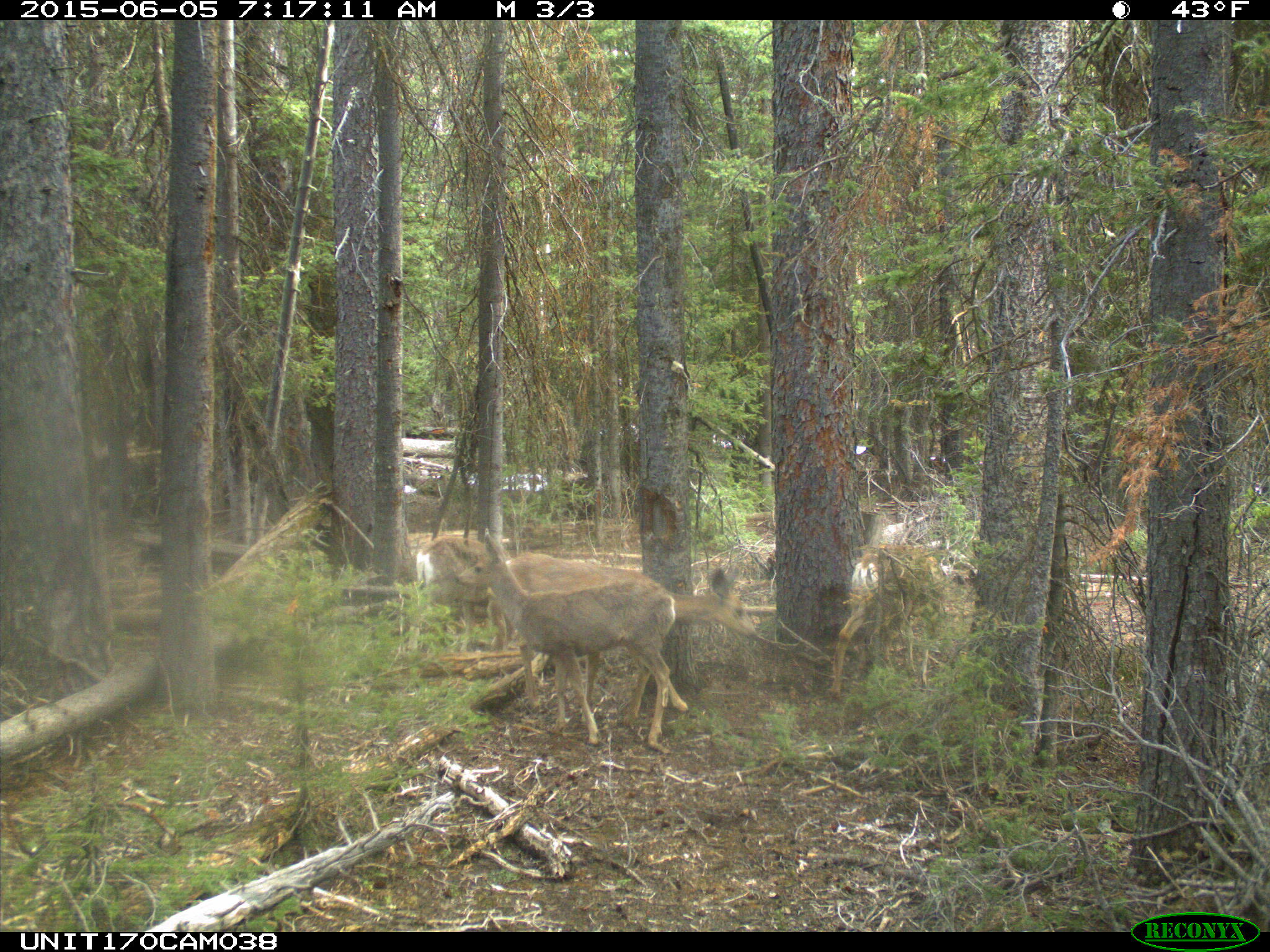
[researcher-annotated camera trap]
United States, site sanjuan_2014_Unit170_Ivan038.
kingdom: Animalia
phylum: Chordata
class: Mammalia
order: Artiodactyla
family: Cervidae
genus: Odocoileus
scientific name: Odocoileus hemionus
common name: mule deer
Odocoileus hemionus (mule deer).